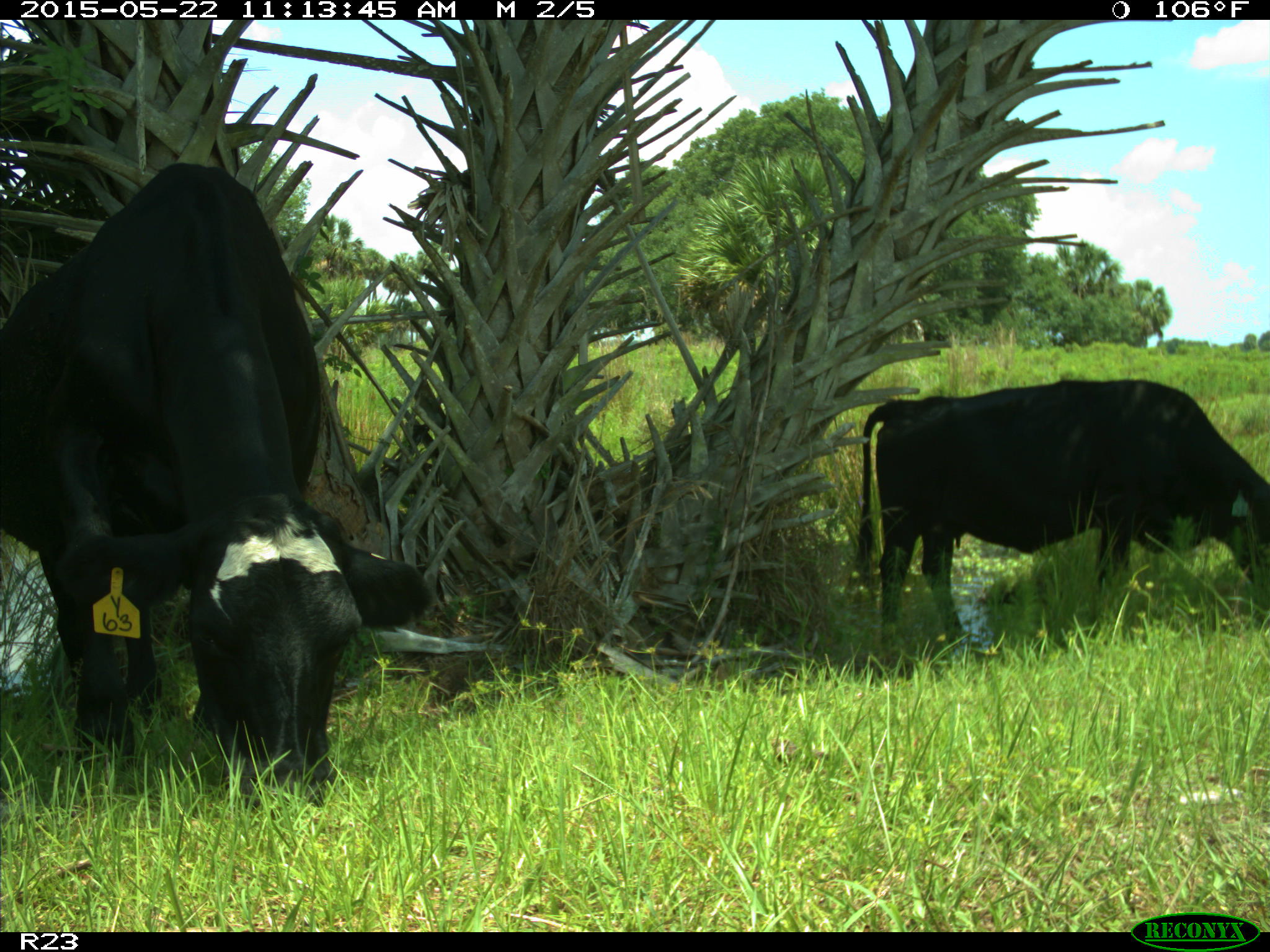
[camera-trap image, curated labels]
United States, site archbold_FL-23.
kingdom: Animalia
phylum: Chordata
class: Mammalia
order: Artiodactyla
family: Bovidae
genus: Bos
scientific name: Bos taurus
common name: domestic cow